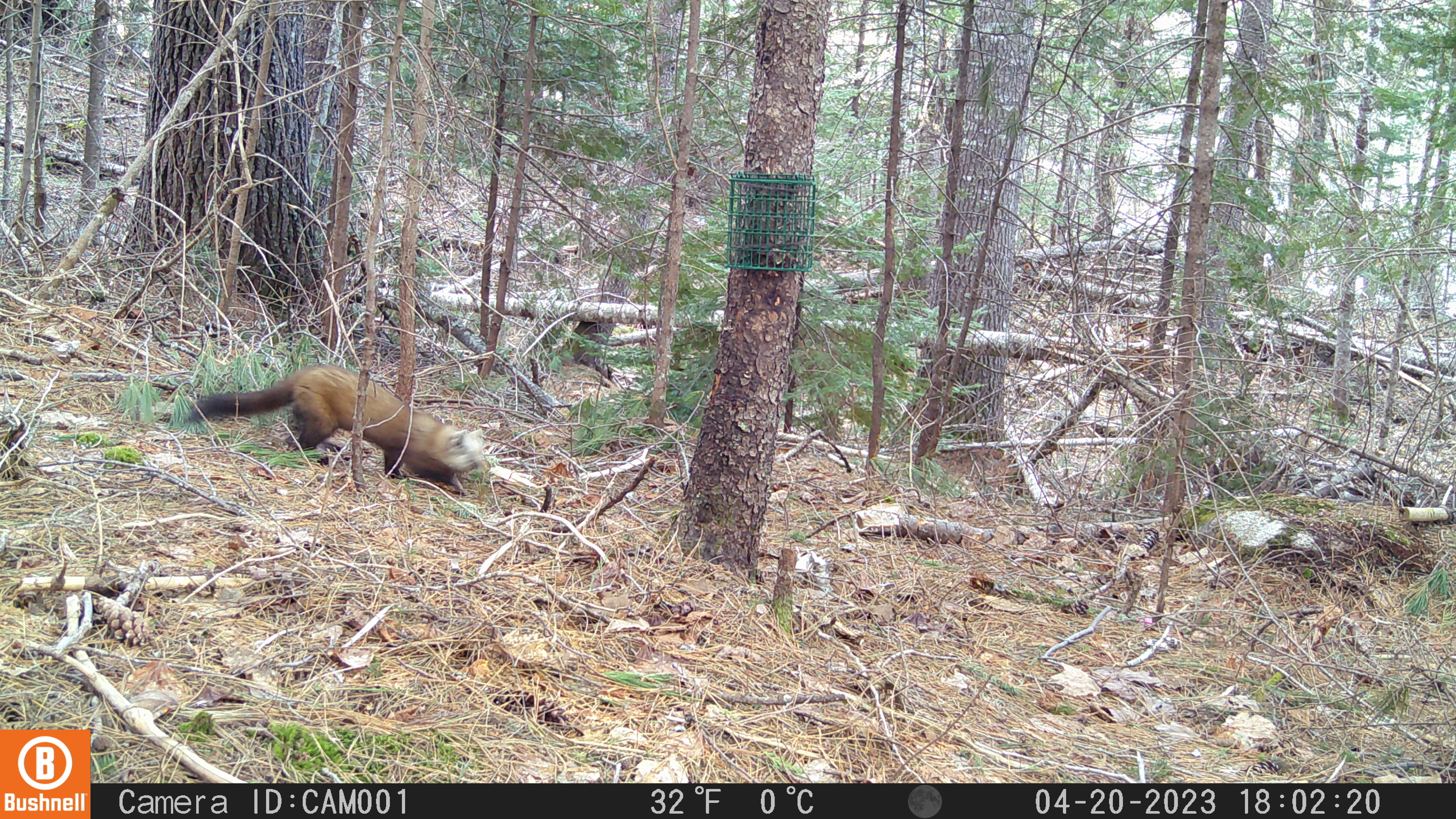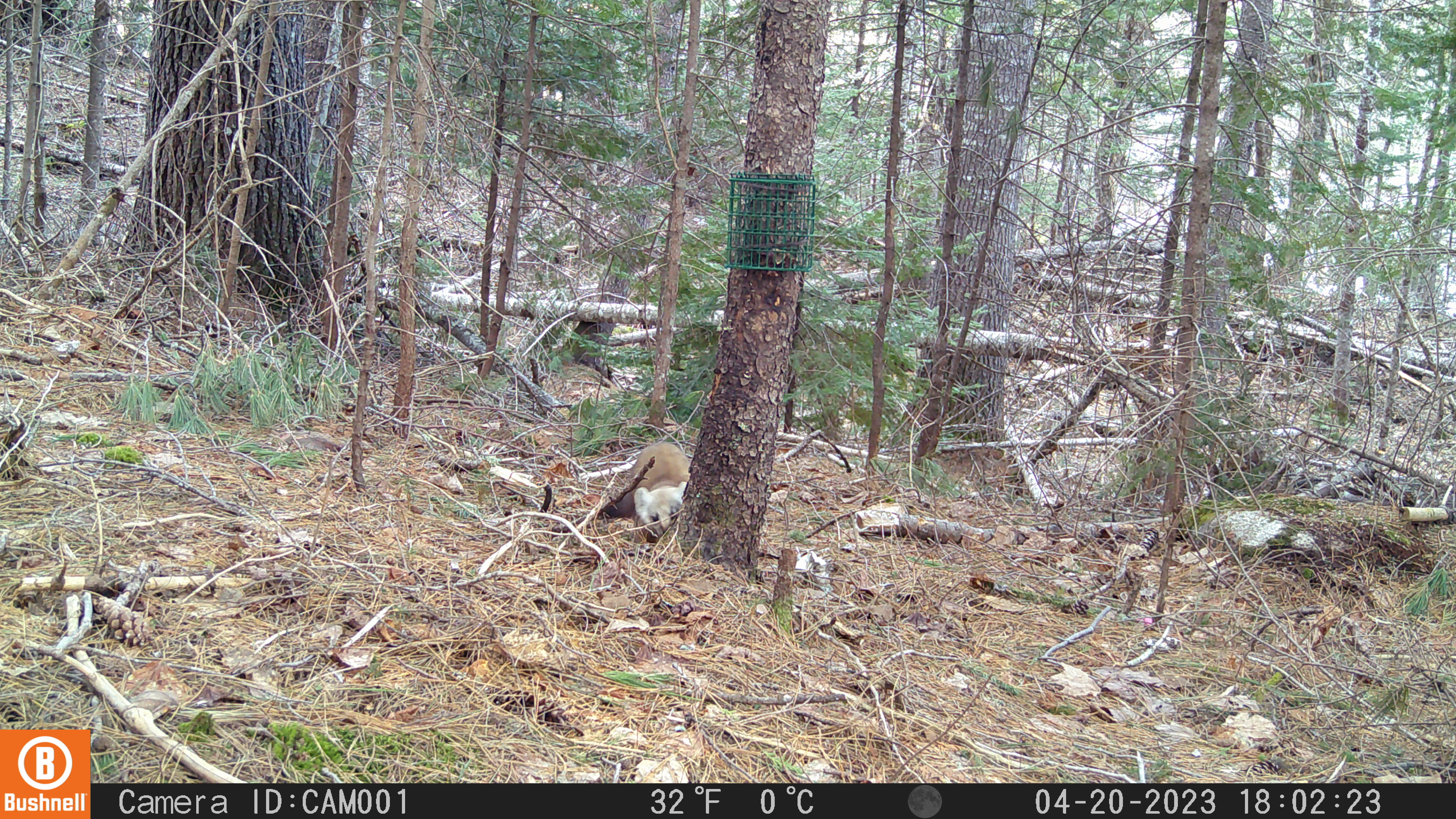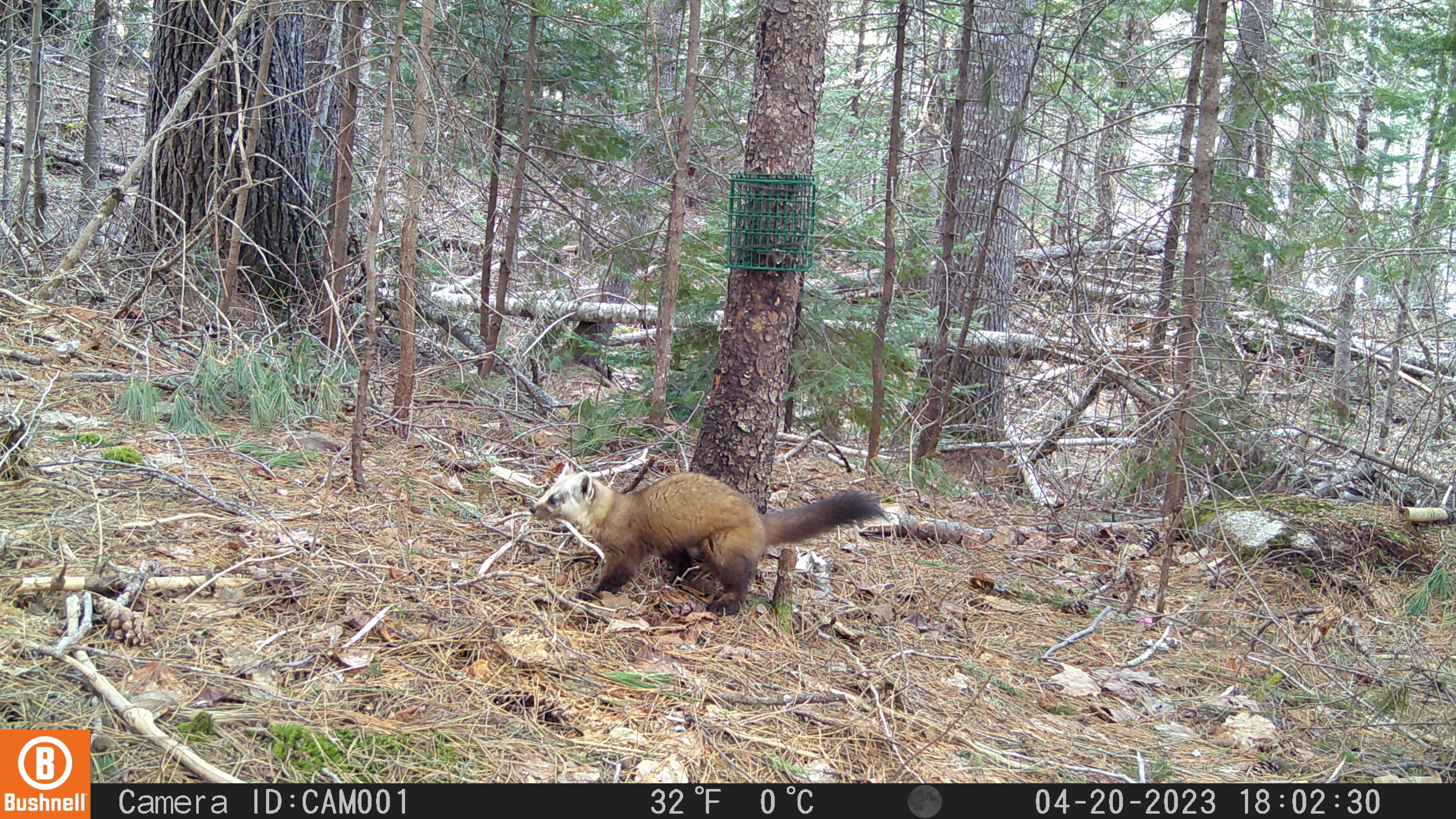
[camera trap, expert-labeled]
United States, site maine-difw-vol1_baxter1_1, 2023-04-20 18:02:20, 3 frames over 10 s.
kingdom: Animalia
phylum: Chordata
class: Mammalia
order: Carnivora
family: Mustelidae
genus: Martes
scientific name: Martes americana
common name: american marten